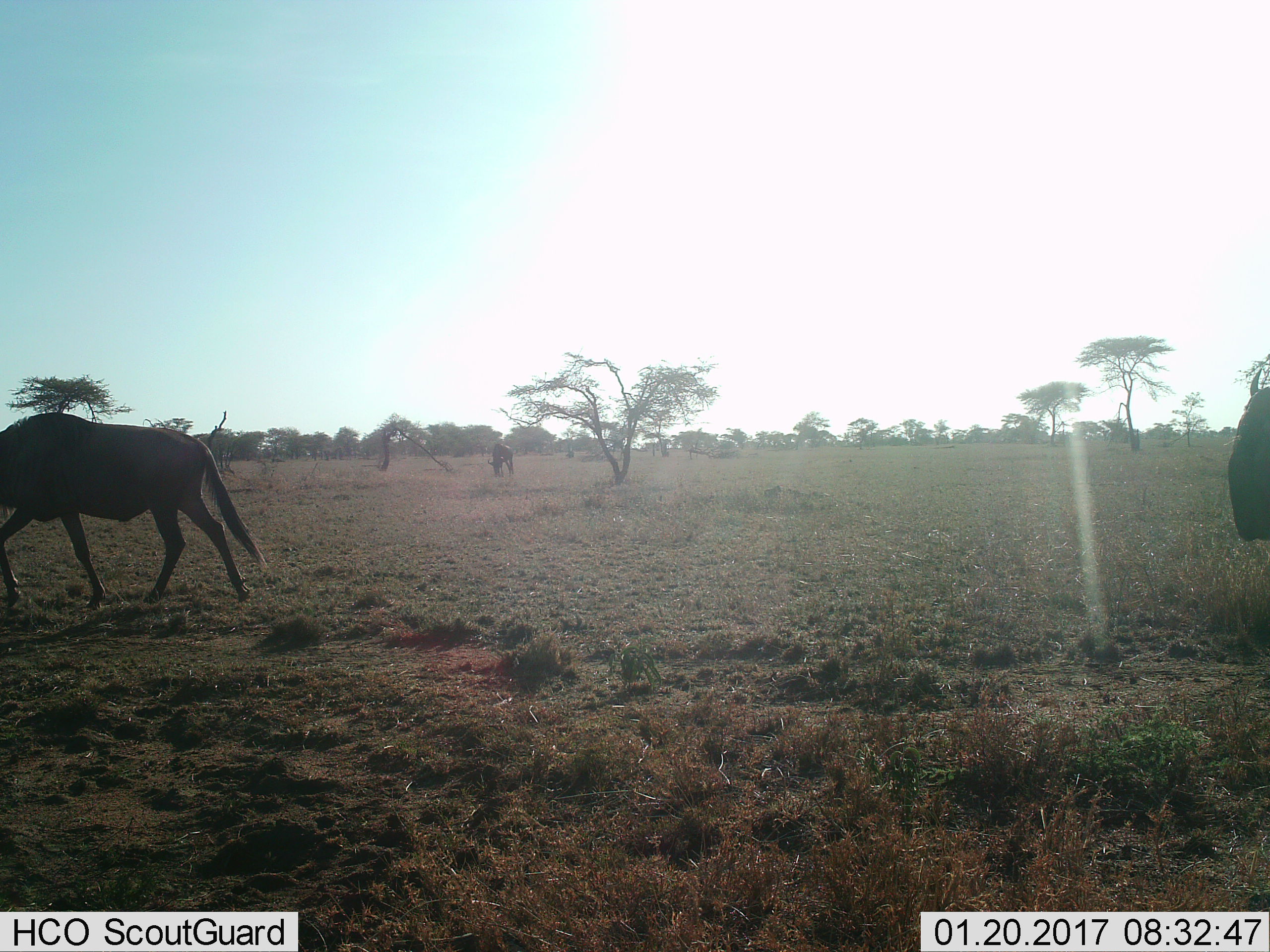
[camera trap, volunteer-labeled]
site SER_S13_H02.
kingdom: Animalia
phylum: Chordata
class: Mammalia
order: Artiodactyla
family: Bovidae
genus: Connochaetes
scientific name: Connochaetes taurinus taurinus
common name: blue wildebeest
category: wildebeestblue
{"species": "wildebeestblue (blue wildebeest) (Connochaetes taurinus taurinus)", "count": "3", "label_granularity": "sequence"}